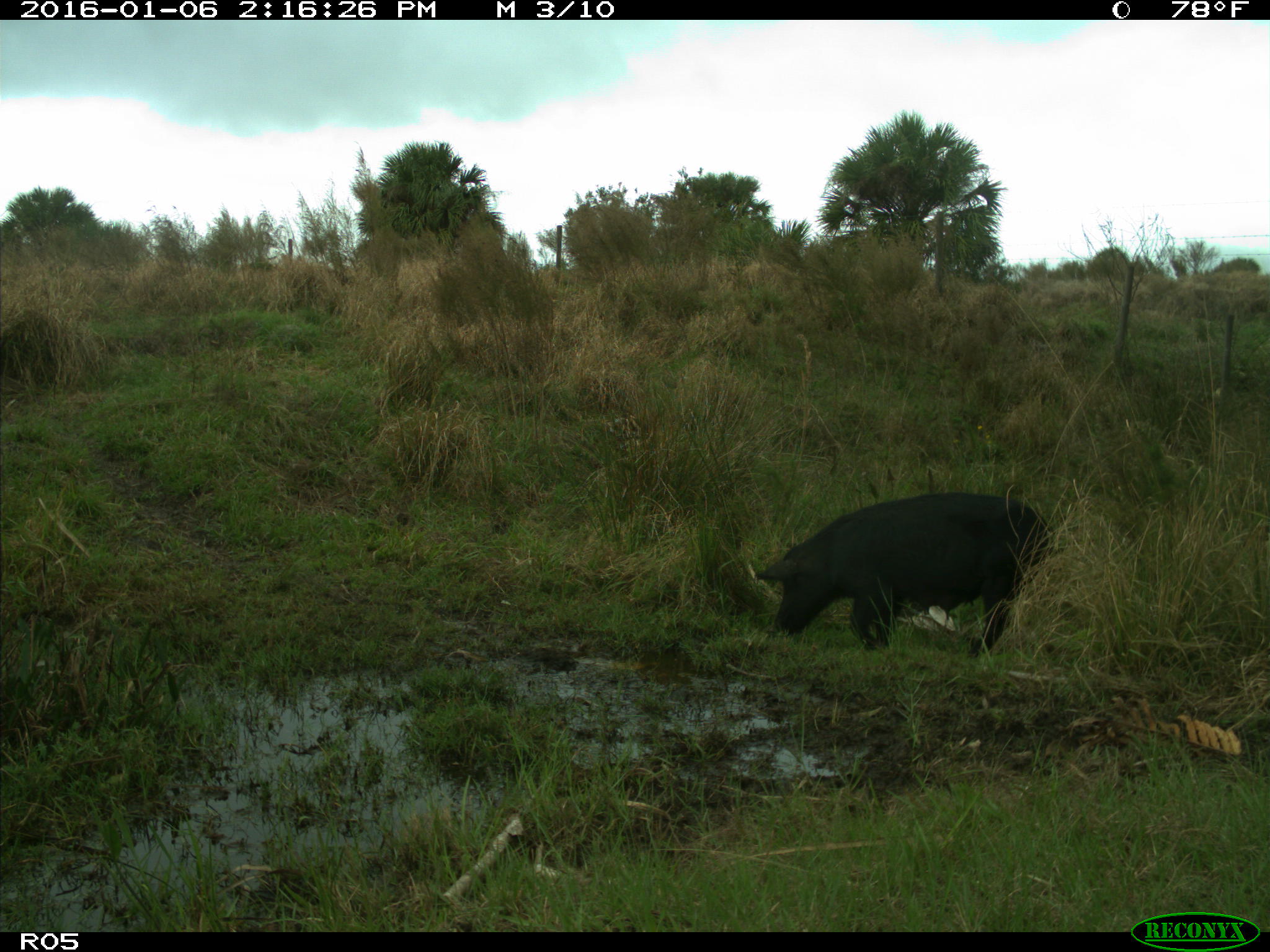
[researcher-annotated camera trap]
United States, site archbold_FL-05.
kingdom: Animalia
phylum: Chordata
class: Mammalia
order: Artiodactyla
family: Suidae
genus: Sus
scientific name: Sus scrofa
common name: wild boar